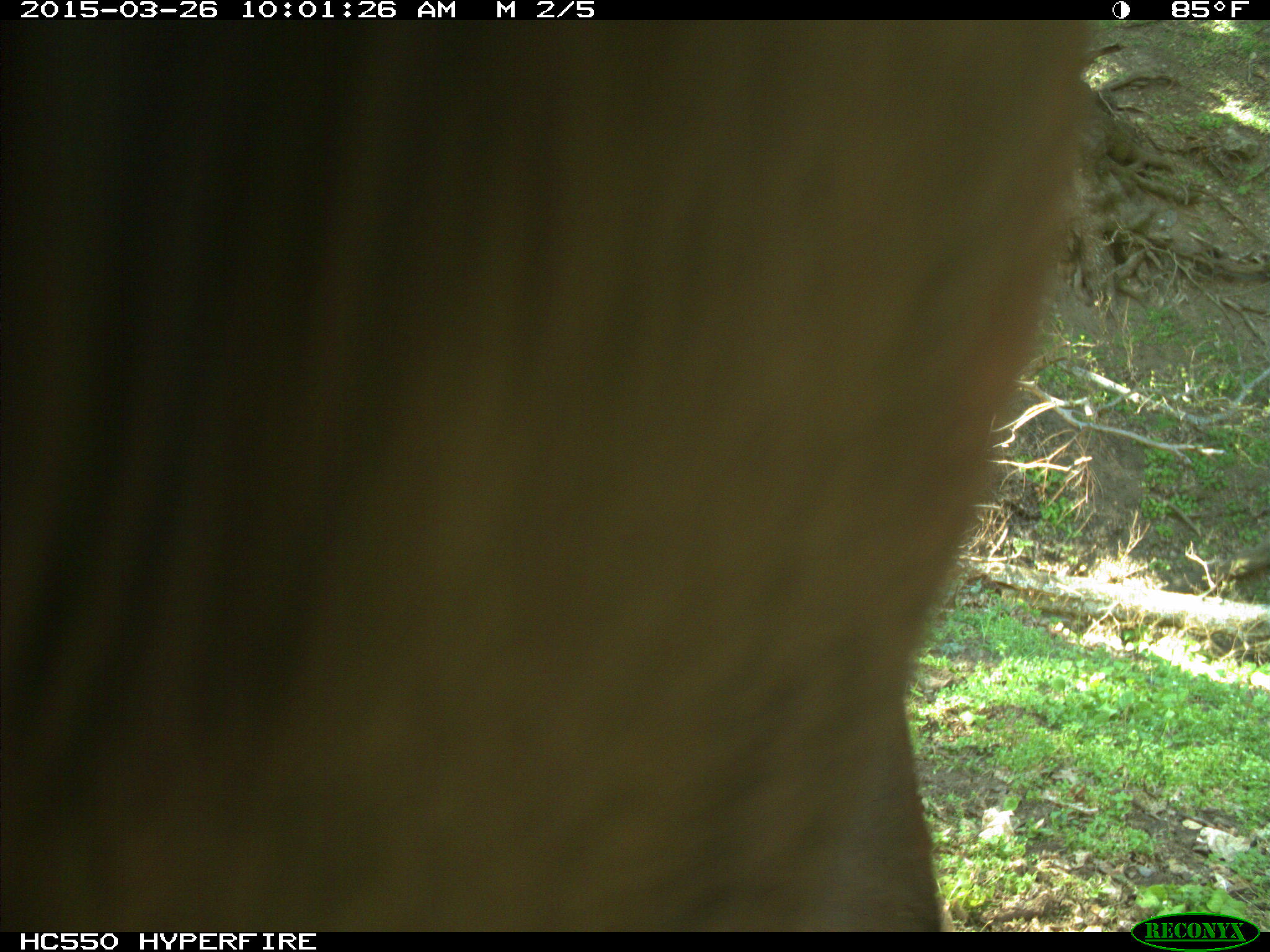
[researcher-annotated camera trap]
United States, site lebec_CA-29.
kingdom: Animalia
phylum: Chordata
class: Mammalia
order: Artiodactyla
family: Bovidae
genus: Bos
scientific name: Bos taurus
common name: domestic cow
Bos taurus (domestic cow).